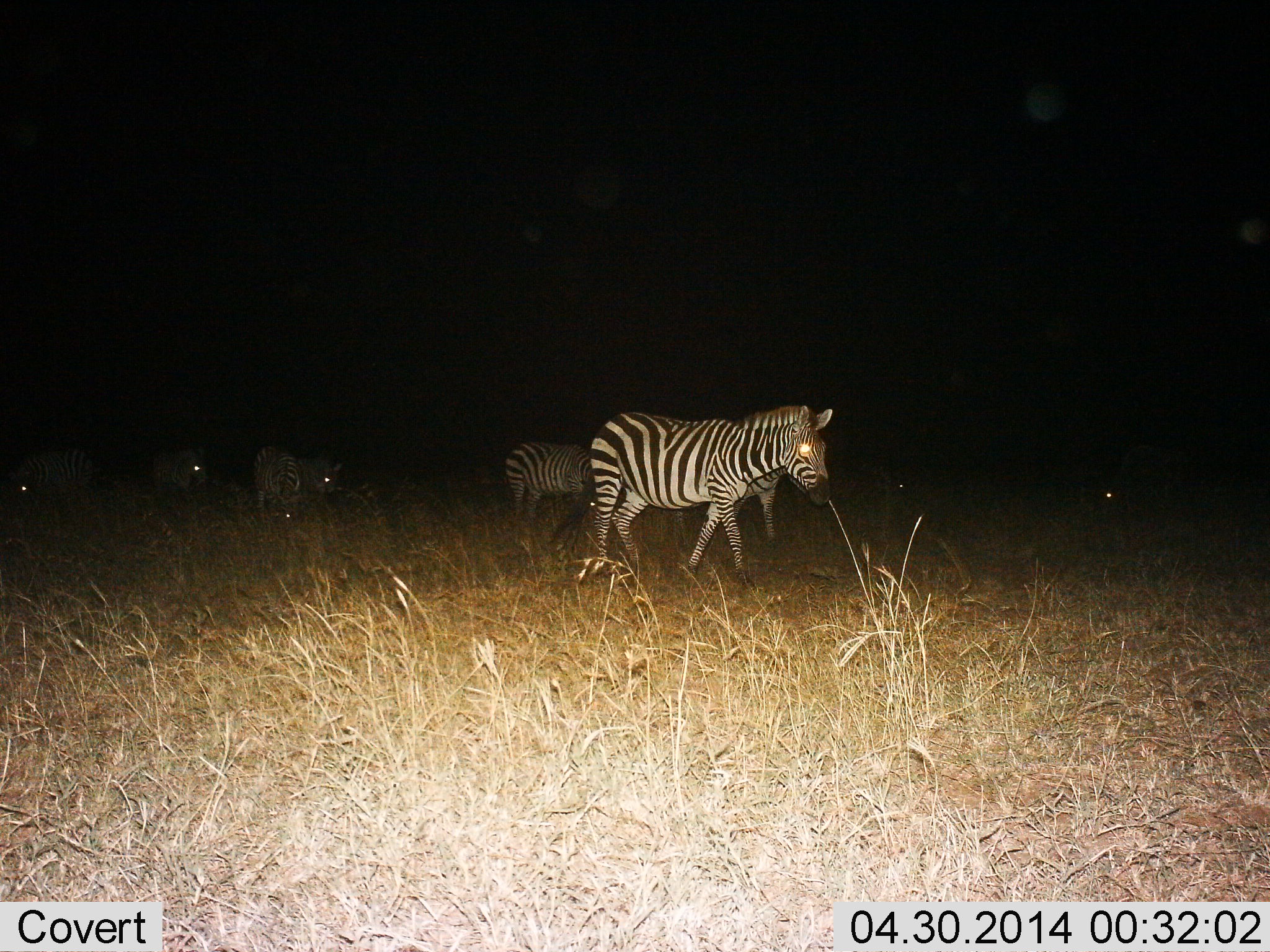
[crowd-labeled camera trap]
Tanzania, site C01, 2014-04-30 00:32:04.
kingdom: Animalia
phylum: Chordata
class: Mammalia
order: Perissodactyla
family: Equidae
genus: Equus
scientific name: Equus quagga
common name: plains zebra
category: zebra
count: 8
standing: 70%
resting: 20%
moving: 60%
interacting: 10%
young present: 0%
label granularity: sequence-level